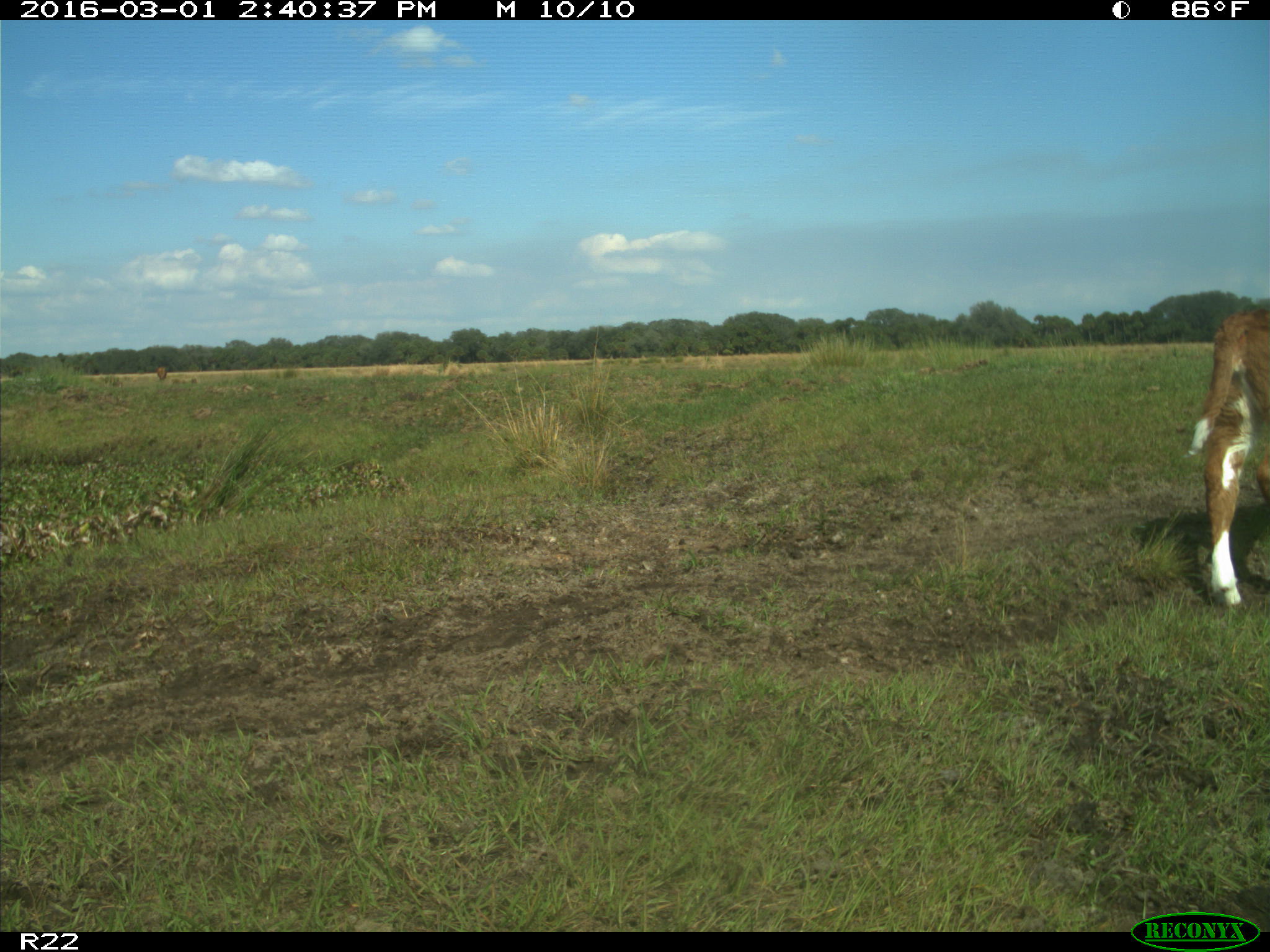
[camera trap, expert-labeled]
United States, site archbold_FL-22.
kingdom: Animalia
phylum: Chordata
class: Mammalia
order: Artiodactyla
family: Bovidae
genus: Bos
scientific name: Bos taurus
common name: domestic cow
Bos taurus (domestic cow).